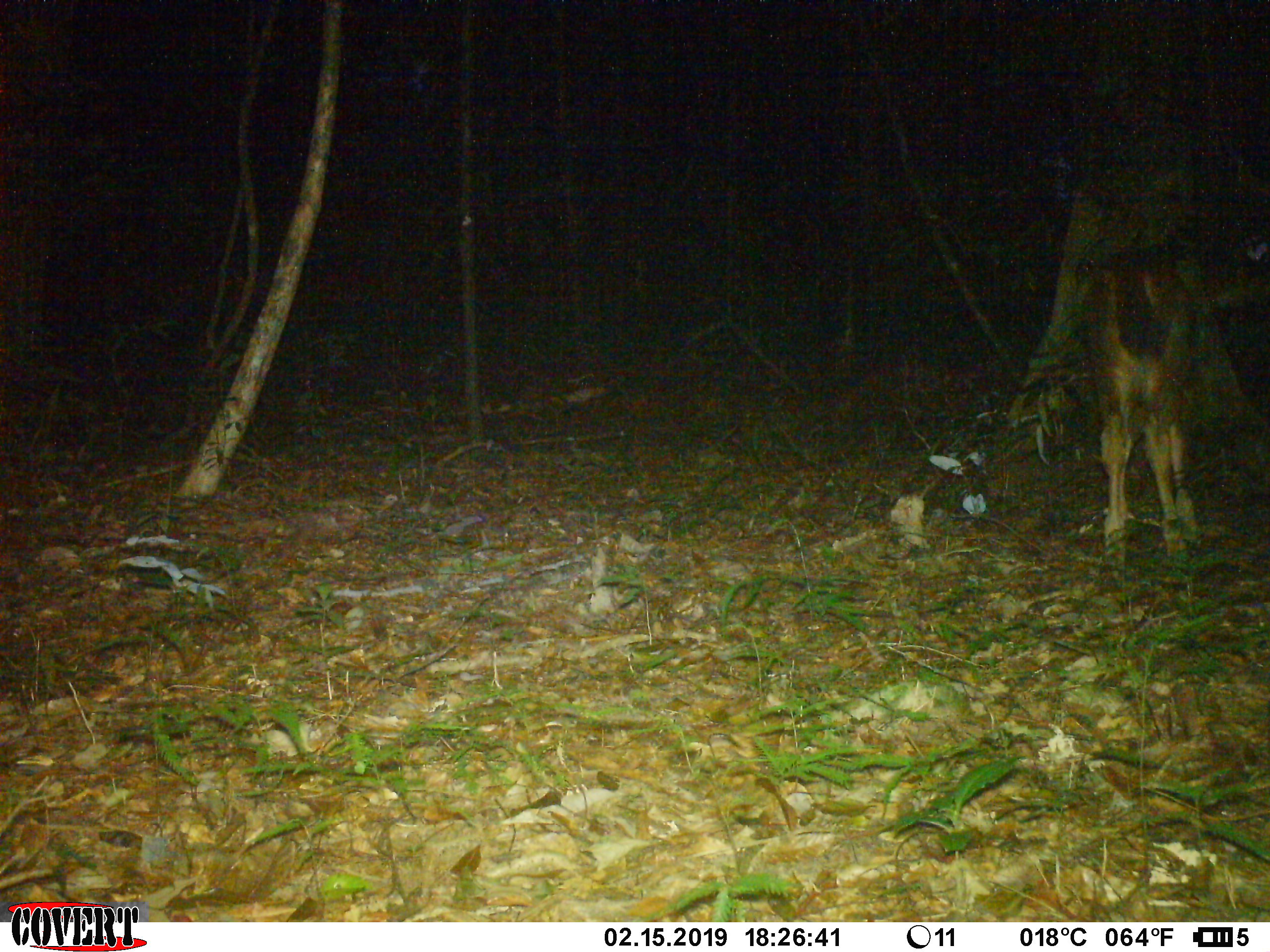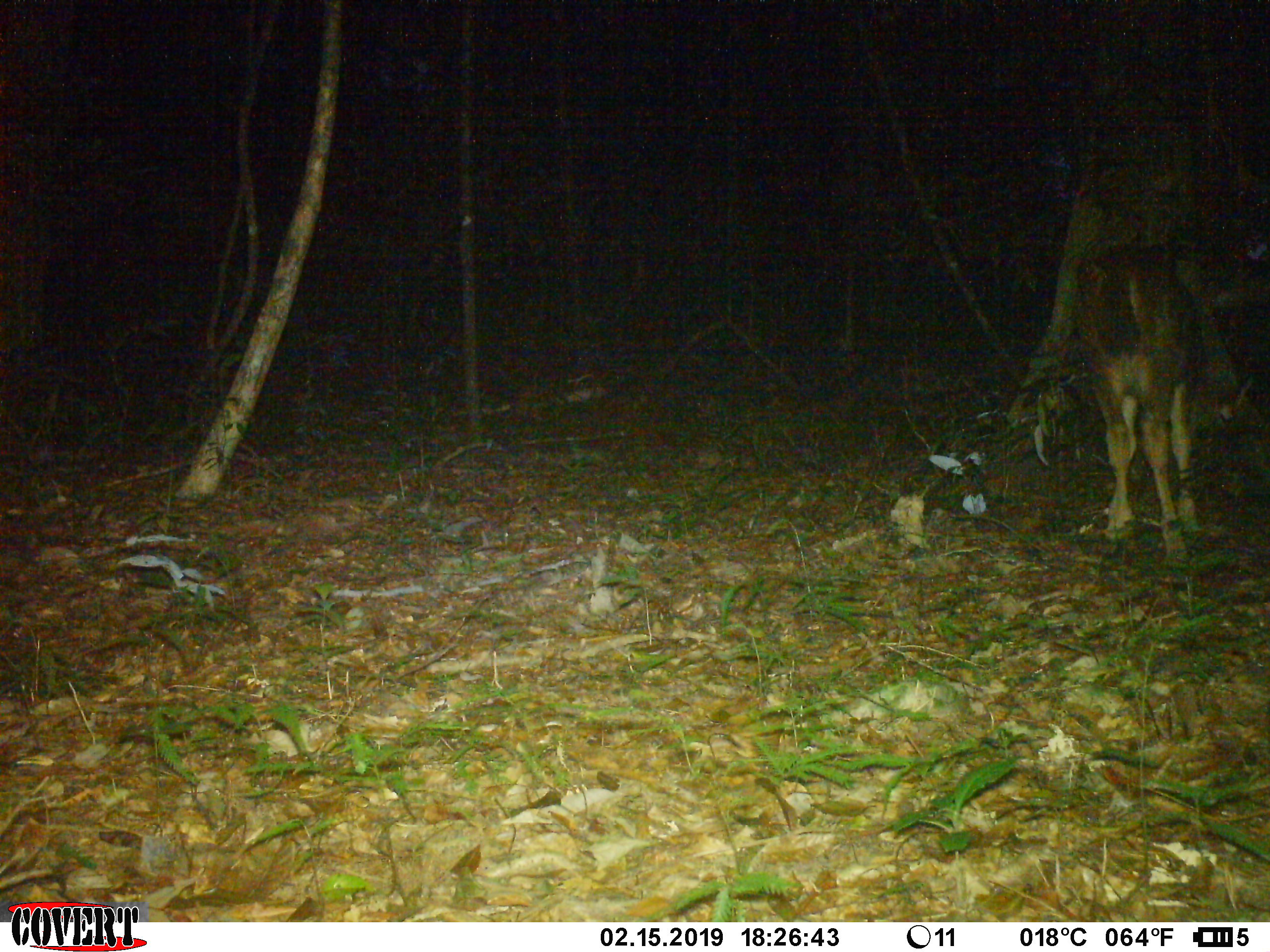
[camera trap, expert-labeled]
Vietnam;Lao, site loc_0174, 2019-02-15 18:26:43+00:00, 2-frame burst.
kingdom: Animalia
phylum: Chordata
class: Mammalia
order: Artiodactyla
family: Cervidae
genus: Rusa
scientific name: Rusa unicolor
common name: sambar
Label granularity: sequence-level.